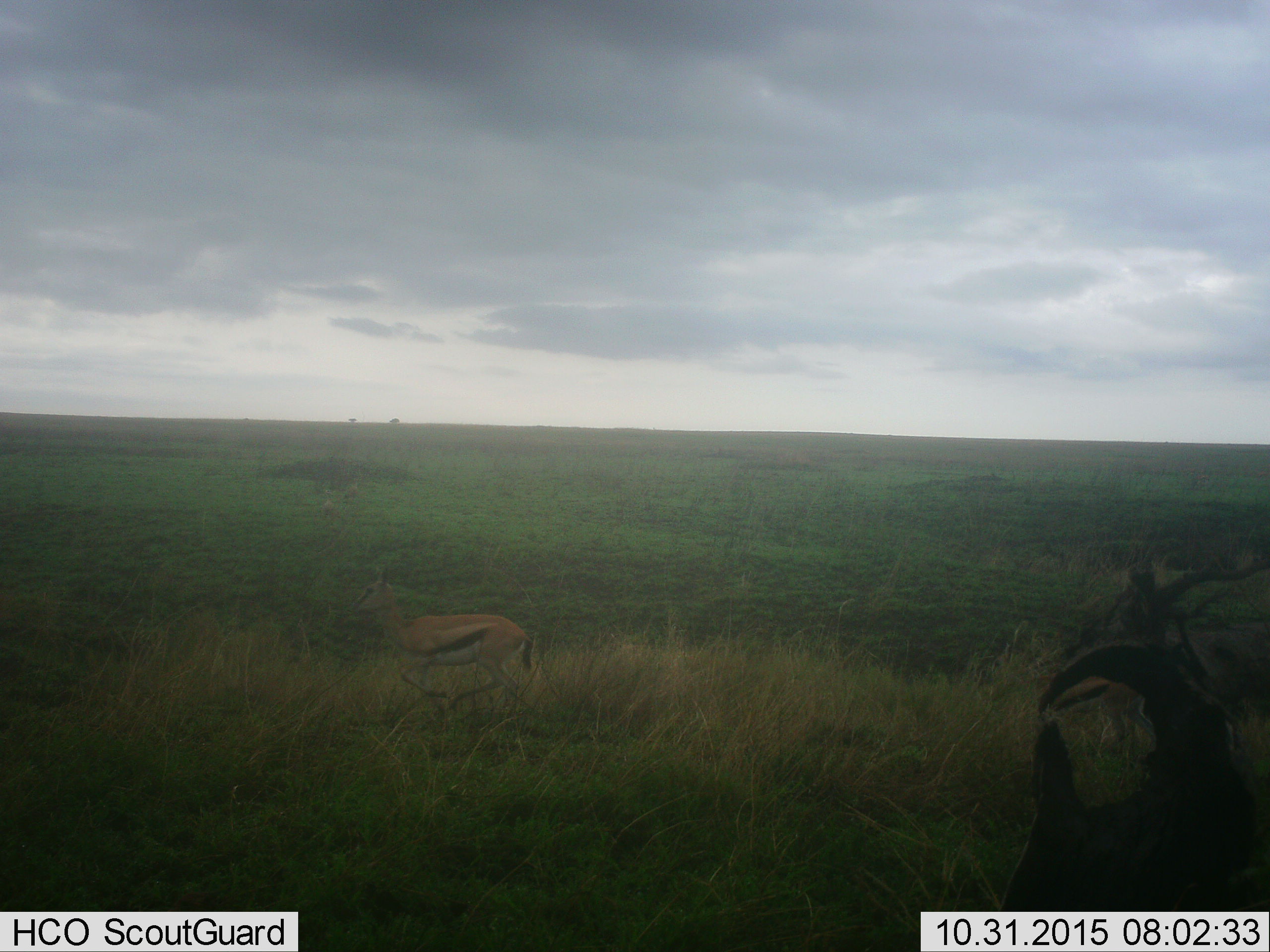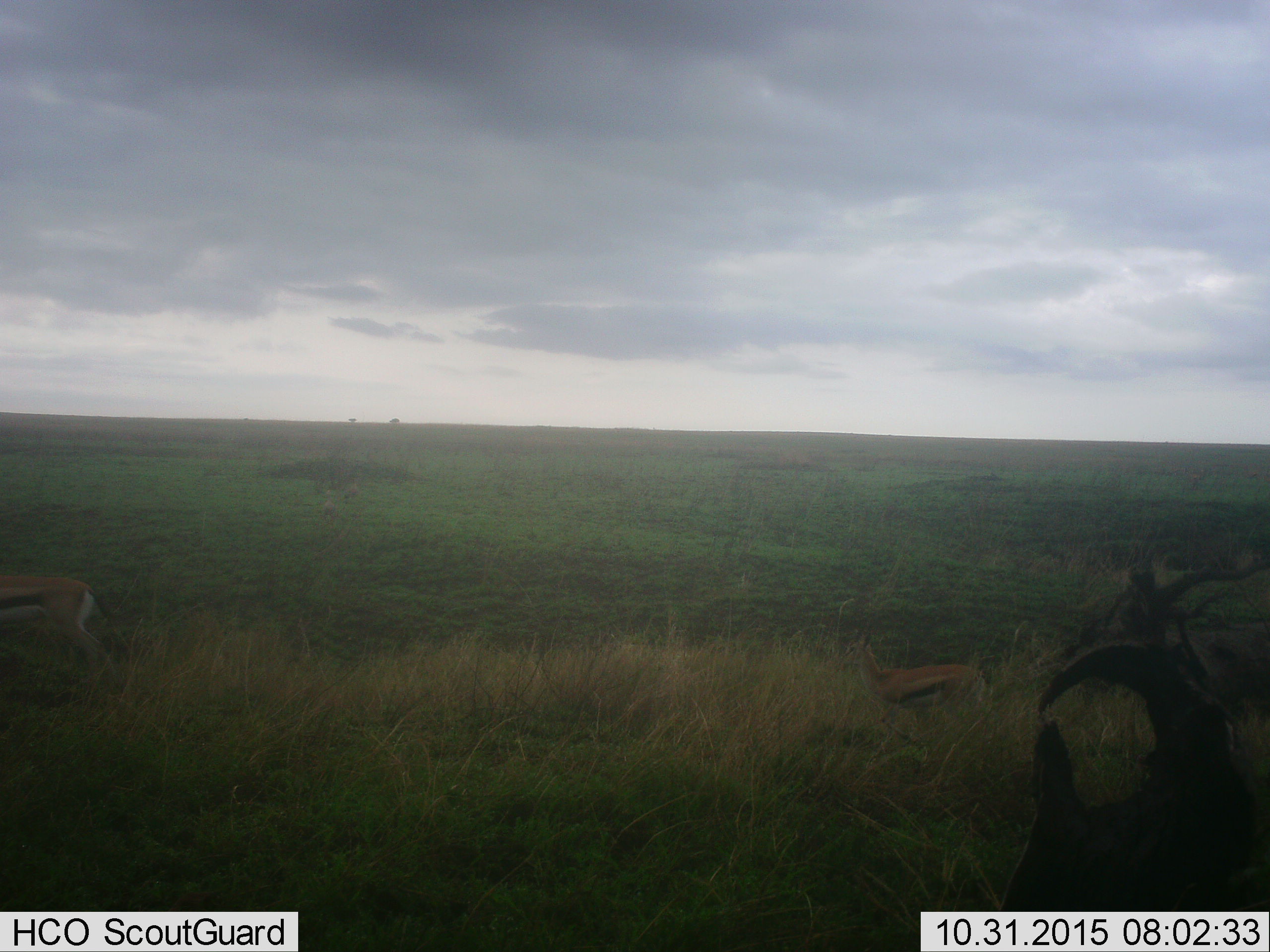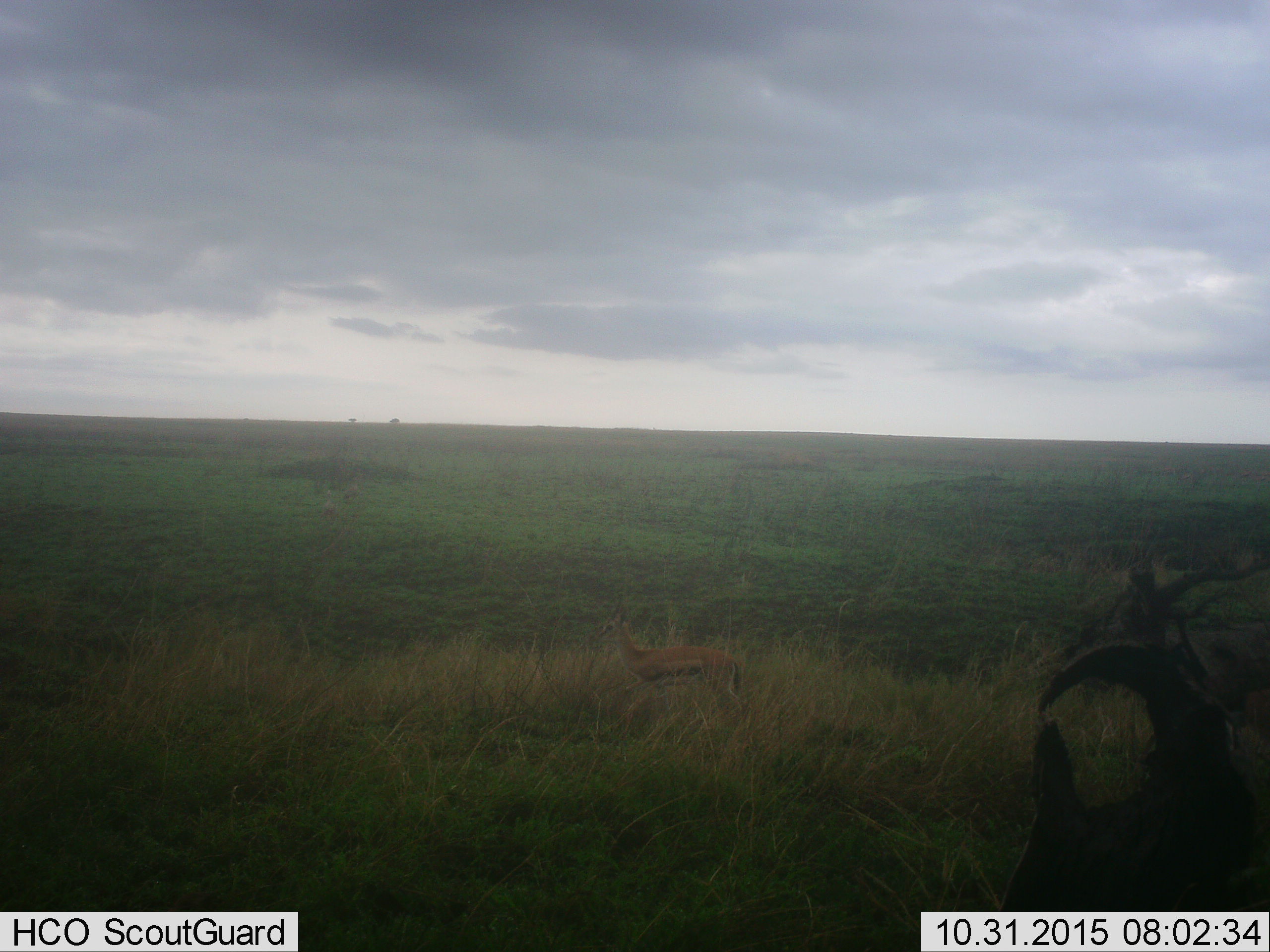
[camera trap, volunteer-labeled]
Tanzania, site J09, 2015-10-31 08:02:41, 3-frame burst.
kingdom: Animalia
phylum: Chordata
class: Mammalia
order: Artiodactyla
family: Bovidae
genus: Eudorcas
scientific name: Eudorcas thomsonii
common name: thomson's gazelle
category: gazellethomsons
Gazellethomsons (thomson's gazelle) (Eudorcas thomsonii), count 2. Behavior (volunteer vote fractions): standing 0%, resting 0%, moving 100%, interacting 0%. Young present (vote fraction): 10%. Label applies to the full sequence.